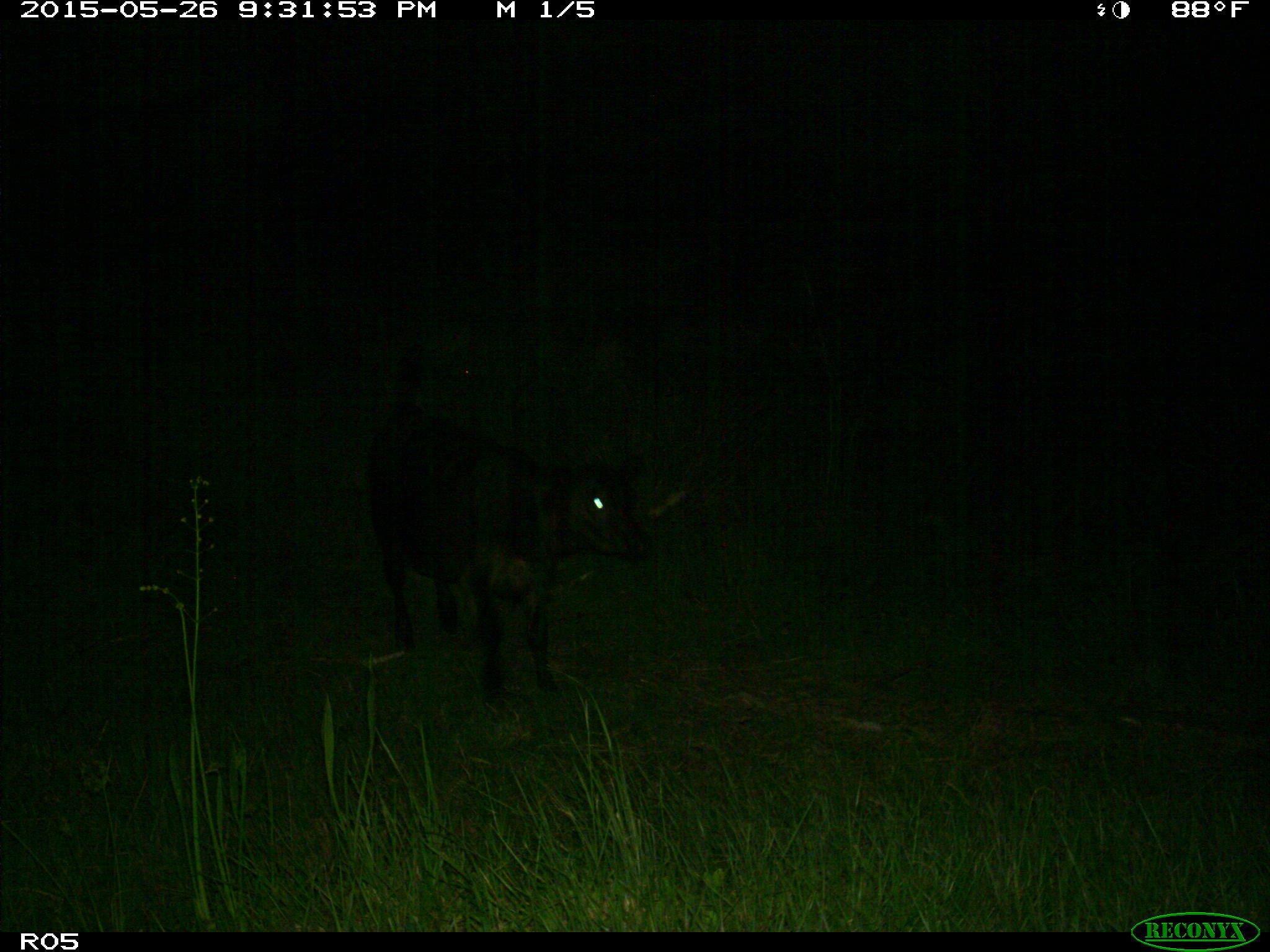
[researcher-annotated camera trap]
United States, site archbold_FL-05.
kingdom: Animalia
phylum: Chordata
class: Mammalia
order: Artiodactyla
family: Bovidae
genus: Bos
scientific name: Bos taurus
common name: domestic cow